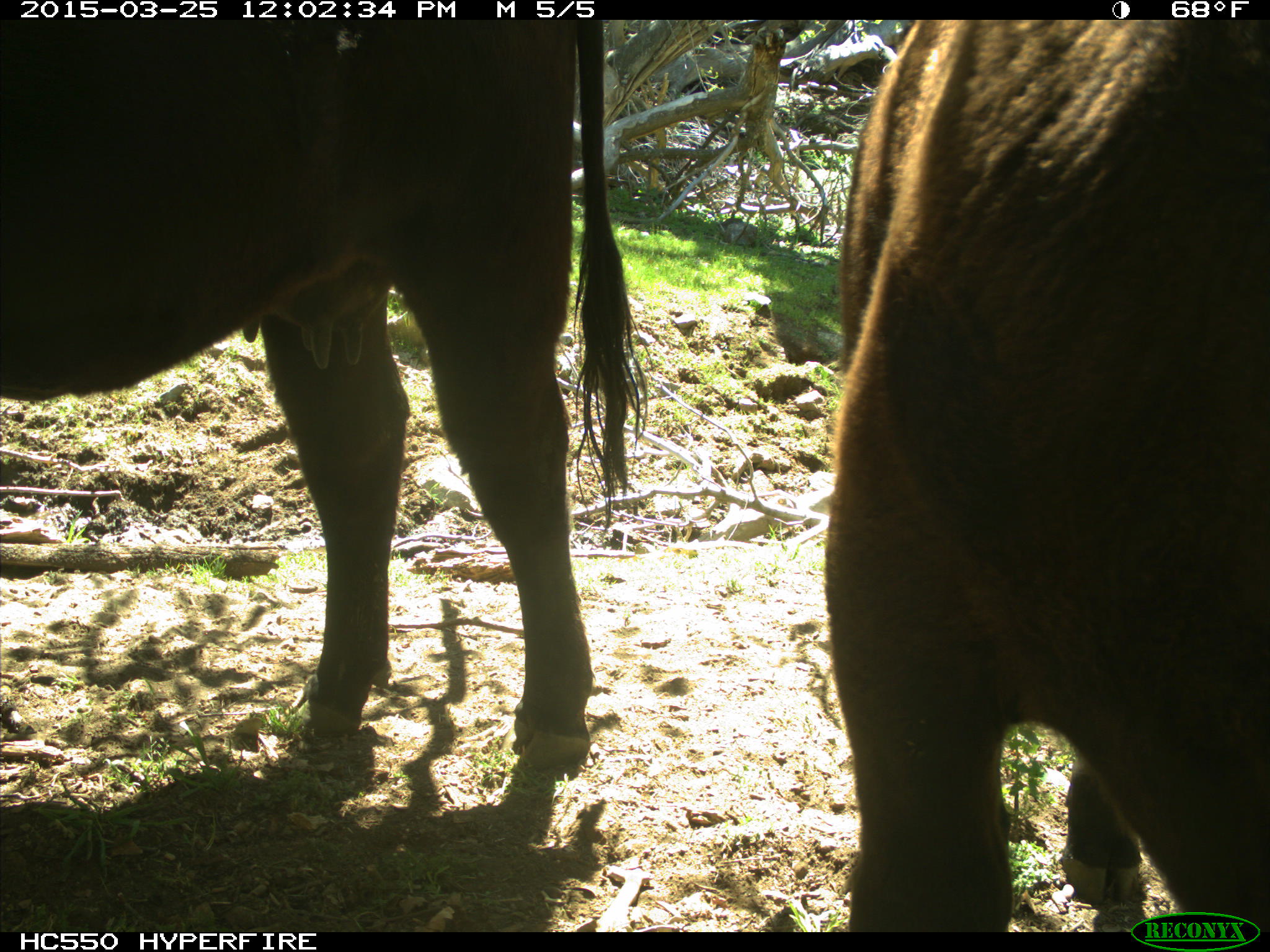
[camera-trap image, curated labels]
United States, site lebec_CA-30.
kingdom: Animalia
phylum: Chordata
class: Mammalia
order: Artiodactyla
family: Bovidae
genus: Bos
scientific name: Bos taurus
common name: domestic cow